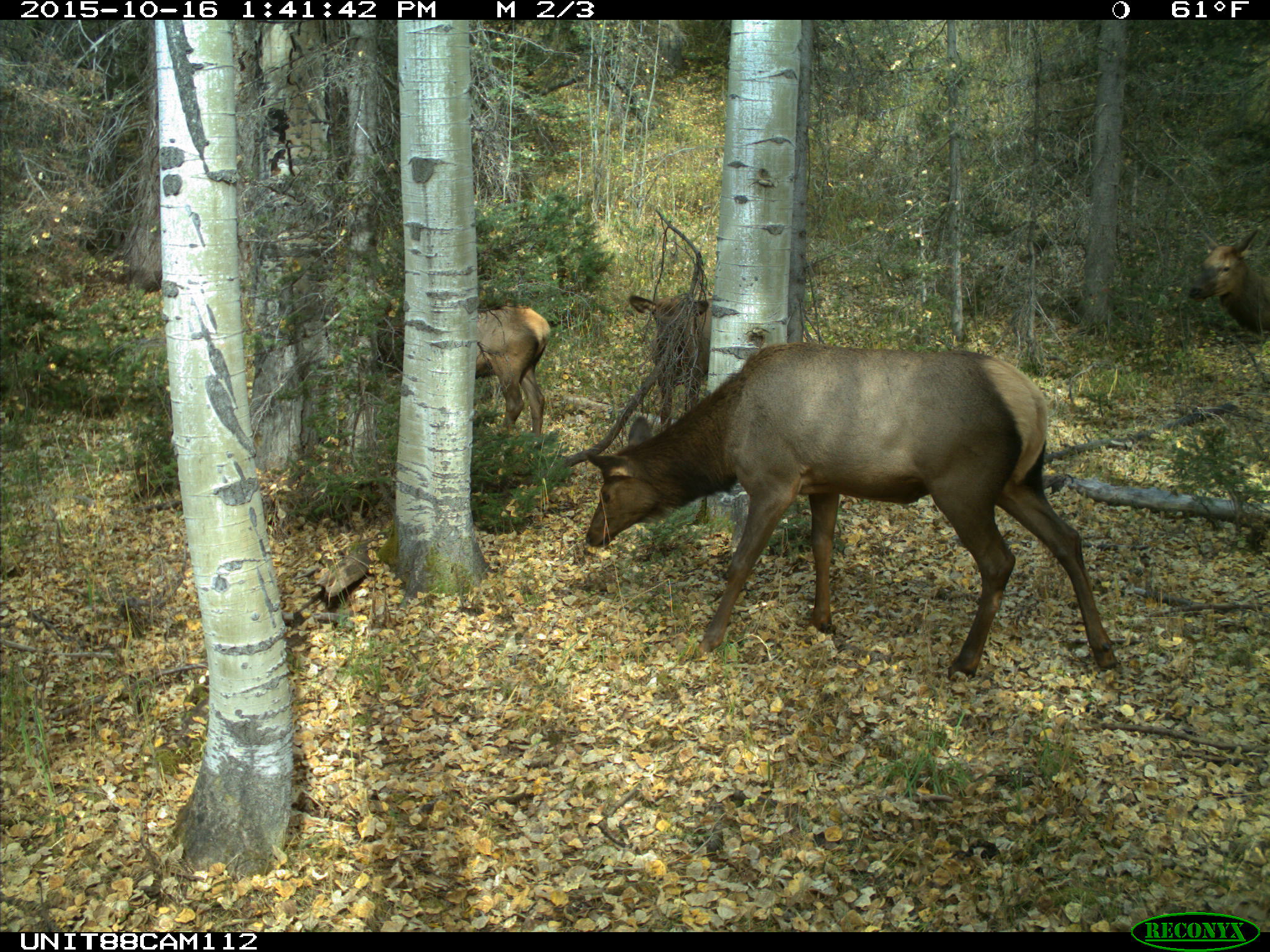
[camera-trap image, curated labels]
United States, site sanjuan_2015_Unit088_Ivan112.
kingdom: Animalia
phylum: Chordata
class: Mammalia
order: Artiodactyla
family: Cervidae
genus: Cervus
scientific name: Cervus elaphus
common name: red deer